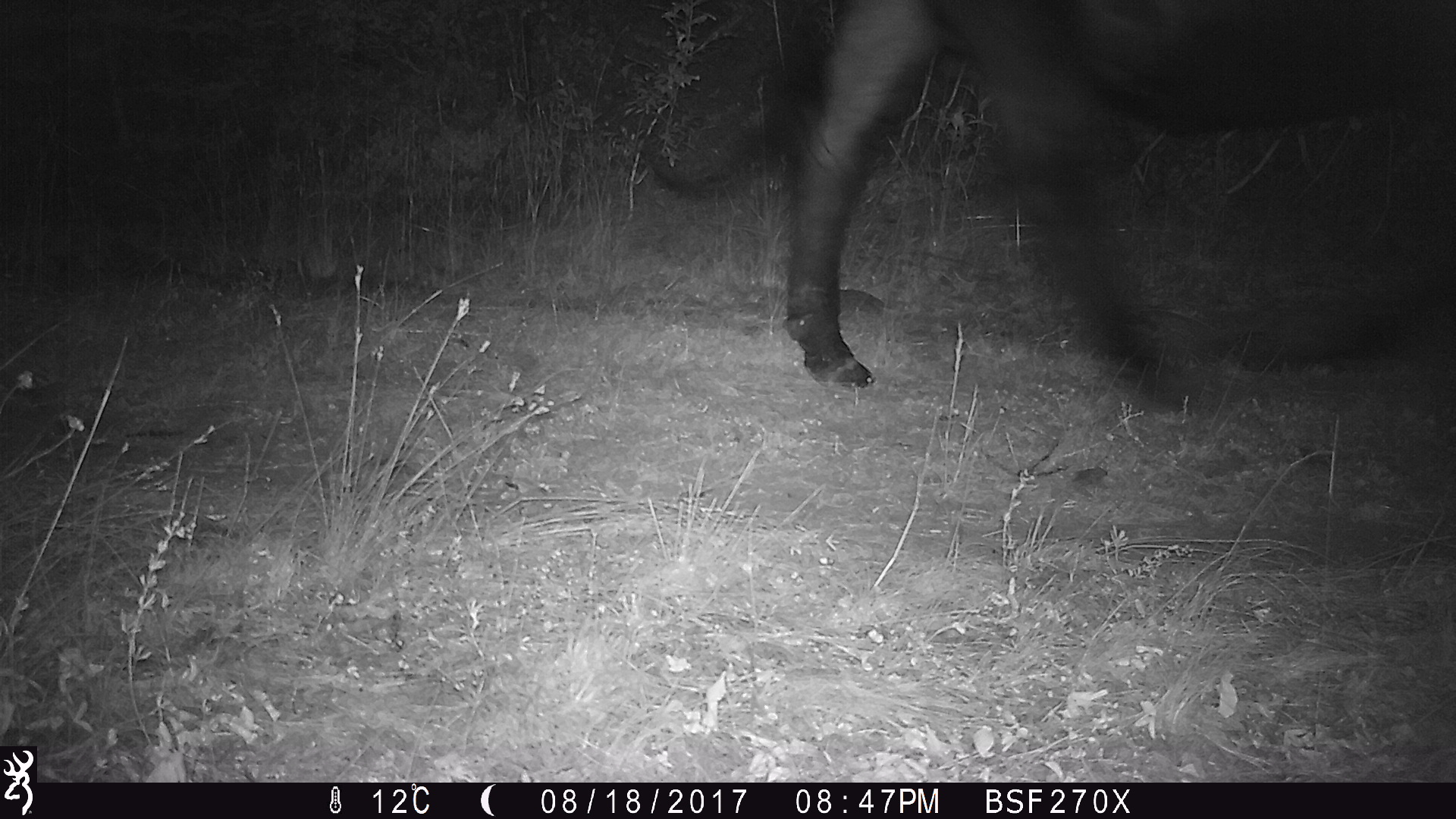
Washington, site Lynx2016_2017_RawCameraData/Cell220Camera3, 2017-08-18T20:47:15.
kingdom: Animalia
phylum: Chordata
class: Mammalia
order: Artiodactyla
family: Bovidae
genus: Bos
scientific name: Bos taurus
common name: domestic cattle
Domestic cattle (Bos taurus). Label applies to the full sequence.